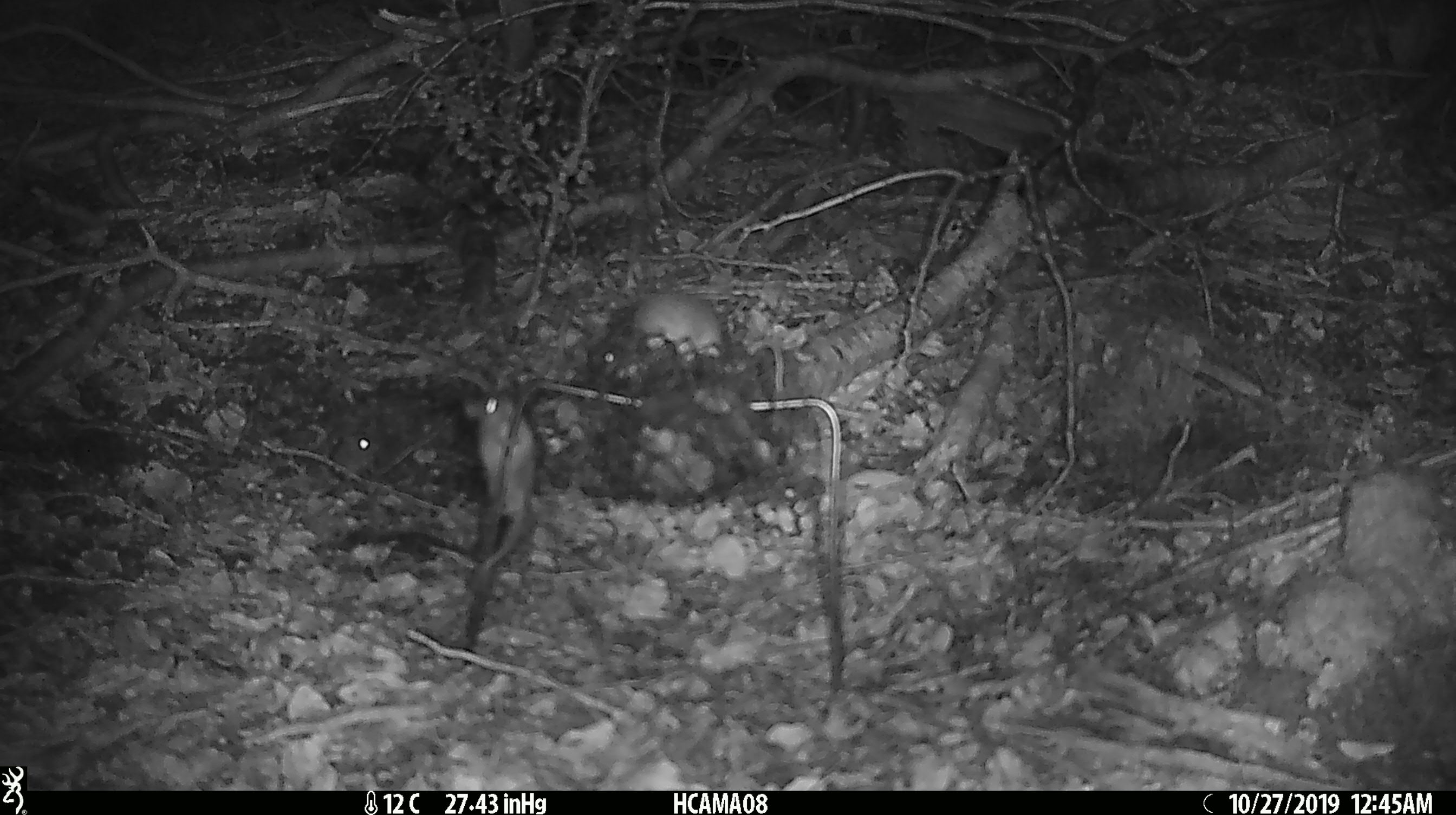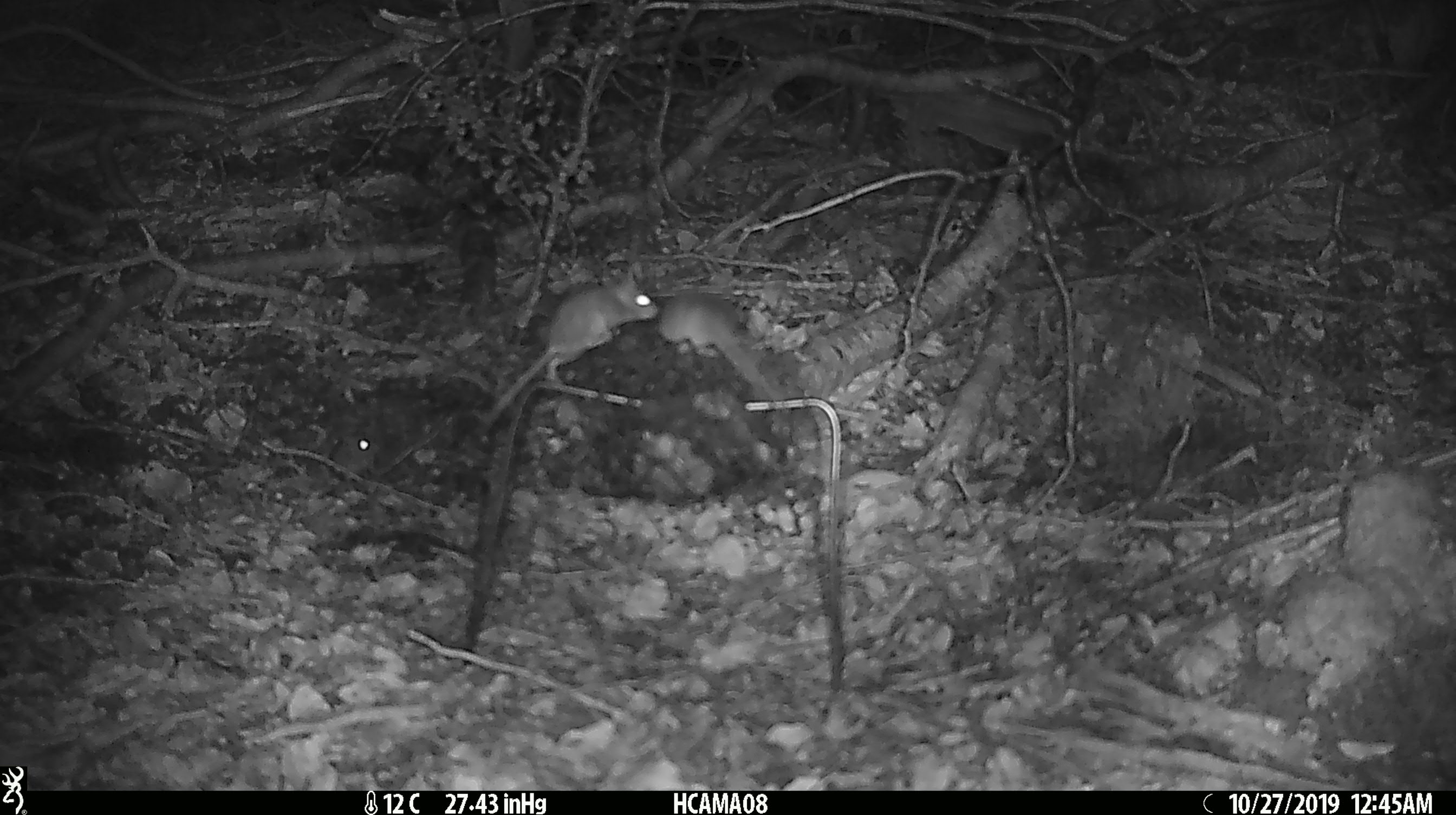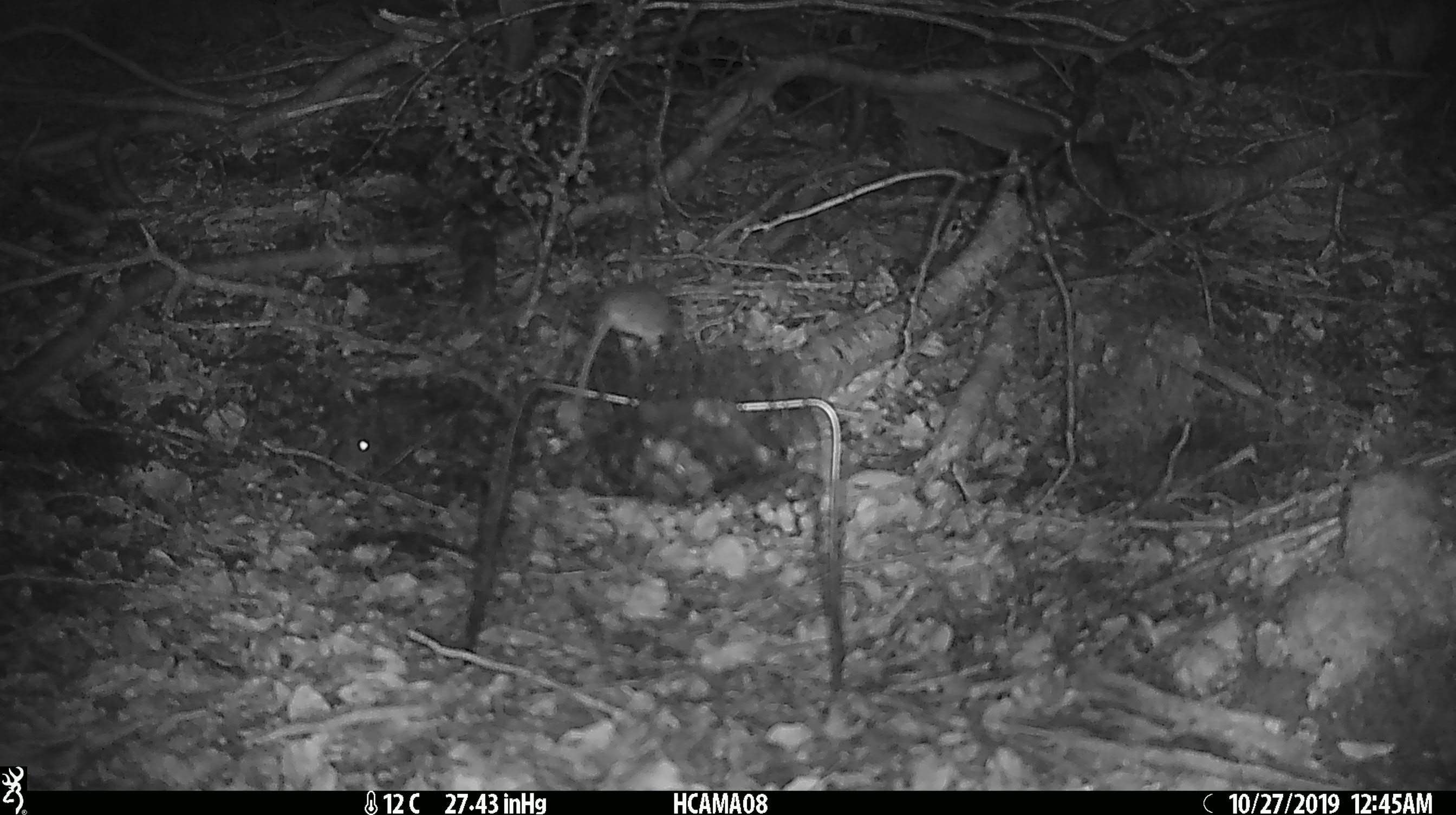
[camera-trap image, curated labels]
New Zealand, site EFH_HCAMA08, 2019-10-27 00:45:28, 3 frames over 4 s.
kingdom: Animalia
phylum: Chordata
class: Mammalia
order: Rodentia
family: Muridae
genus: Mus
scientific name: Mus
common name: mouse